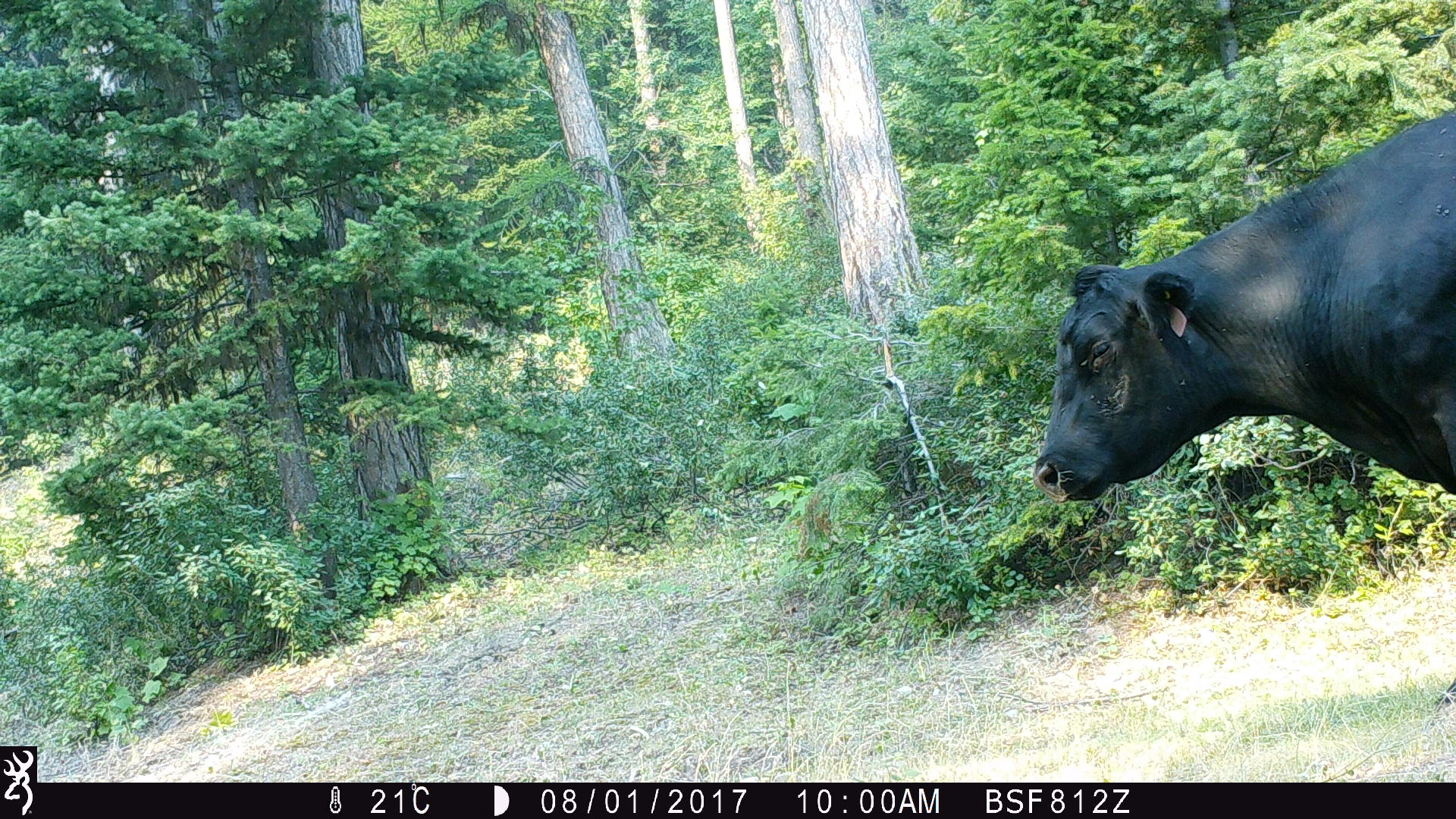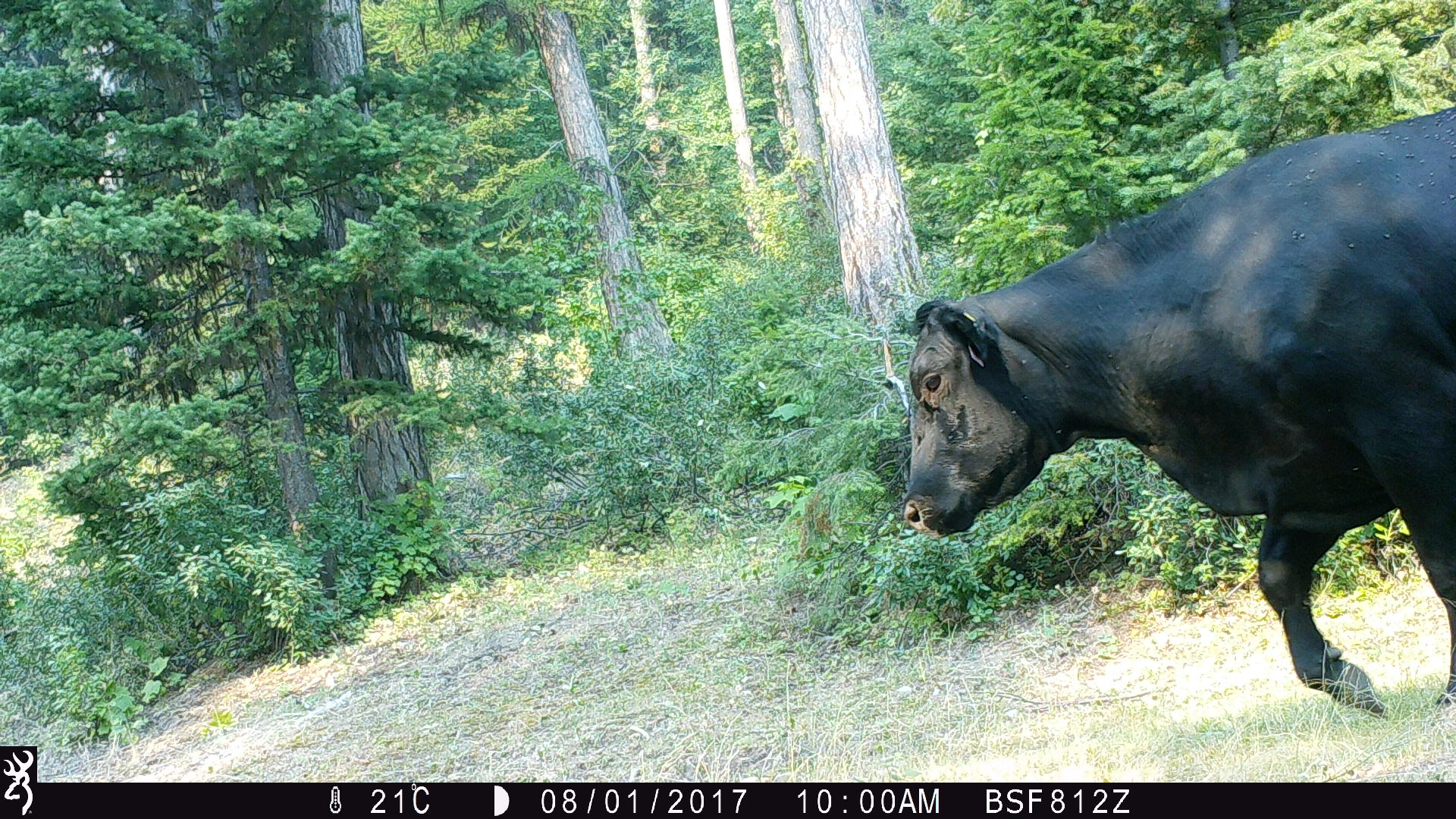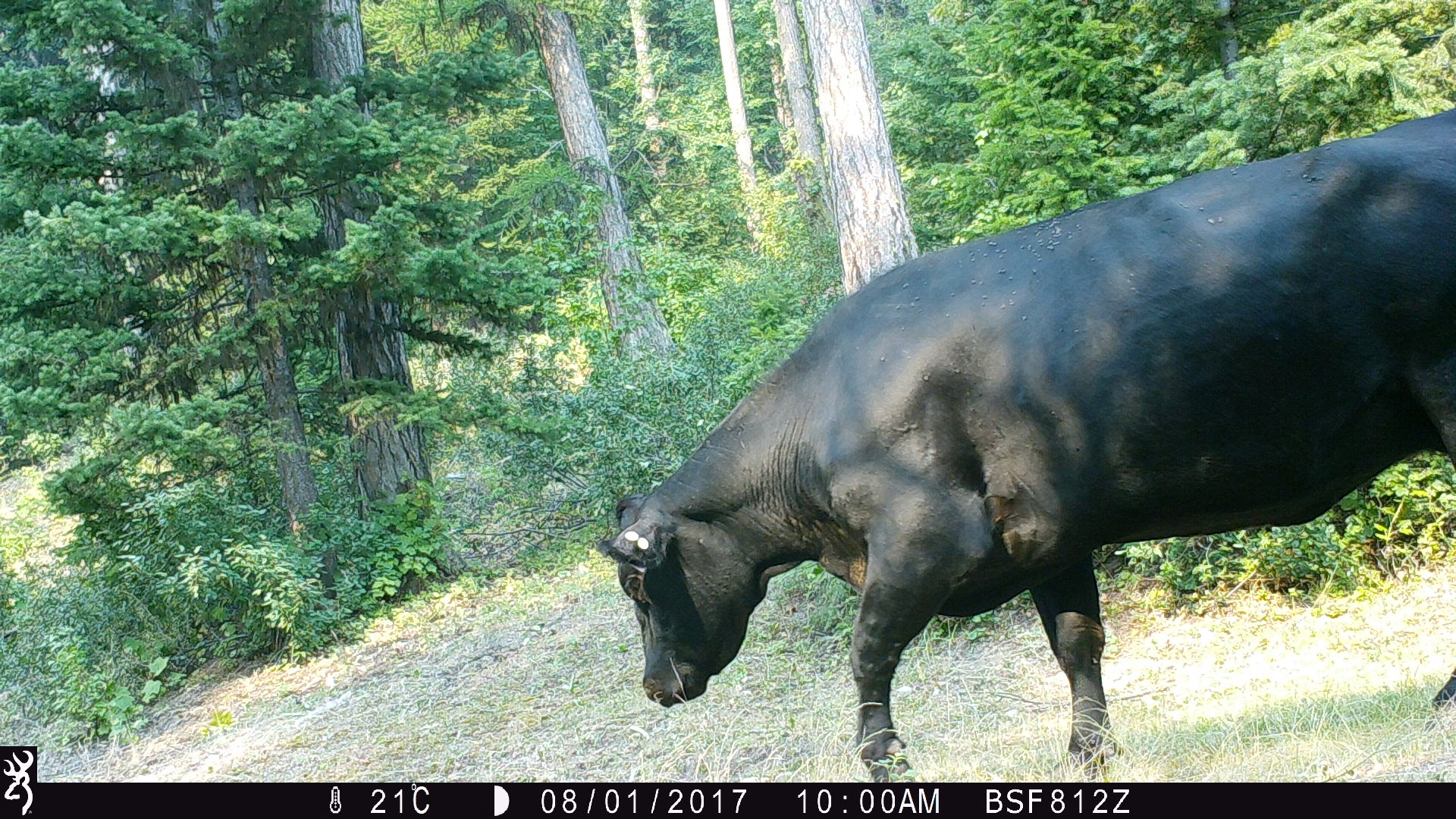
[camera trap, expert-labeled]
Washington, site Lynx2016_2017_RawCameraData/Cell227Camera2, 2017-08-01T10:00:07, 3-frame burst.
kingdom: Animalia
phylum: Chordata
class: Mammalia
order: Artiodactyla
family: Bovidae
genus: Bos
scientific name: Bos taurus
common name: domestic cattle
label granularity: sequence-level